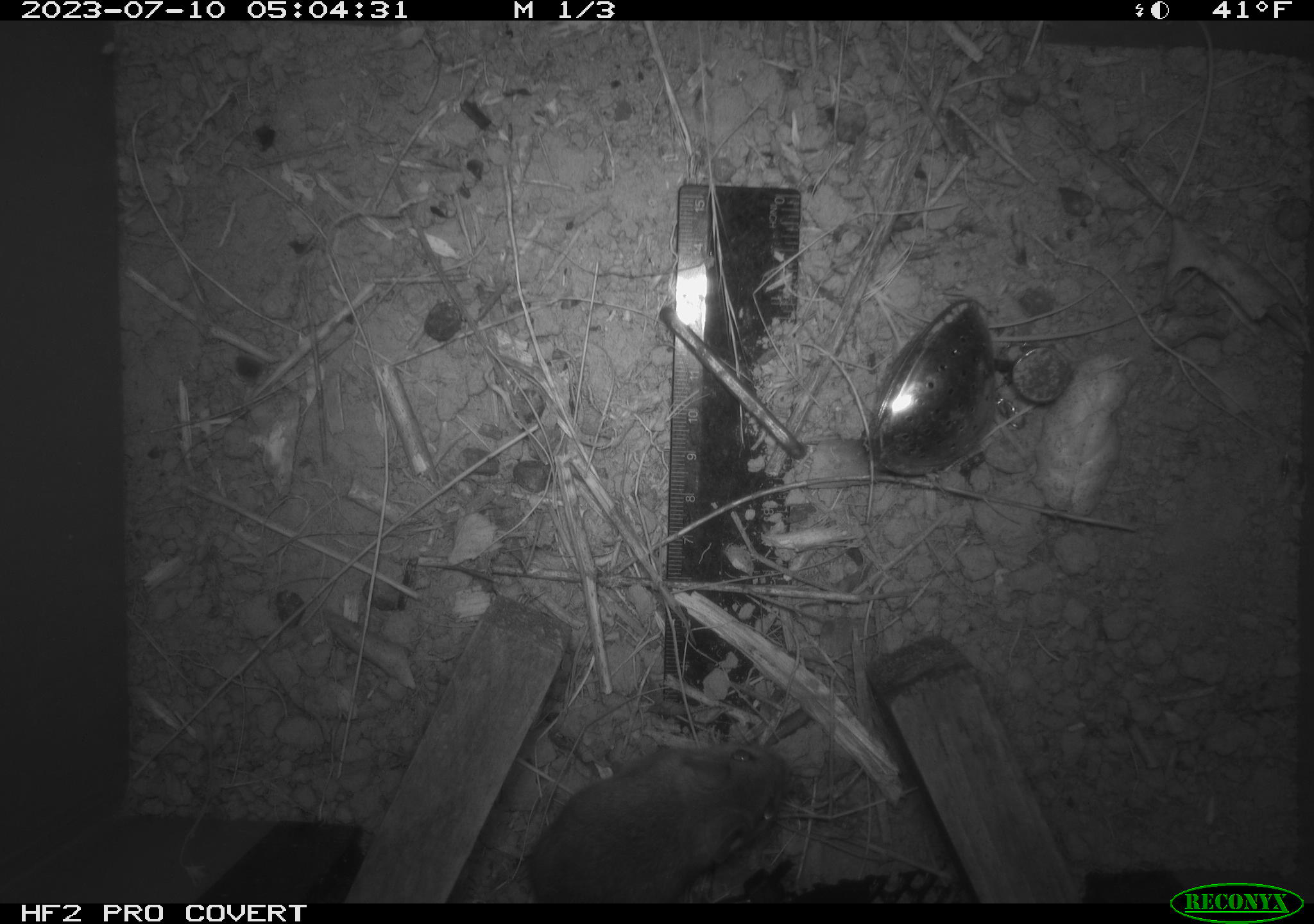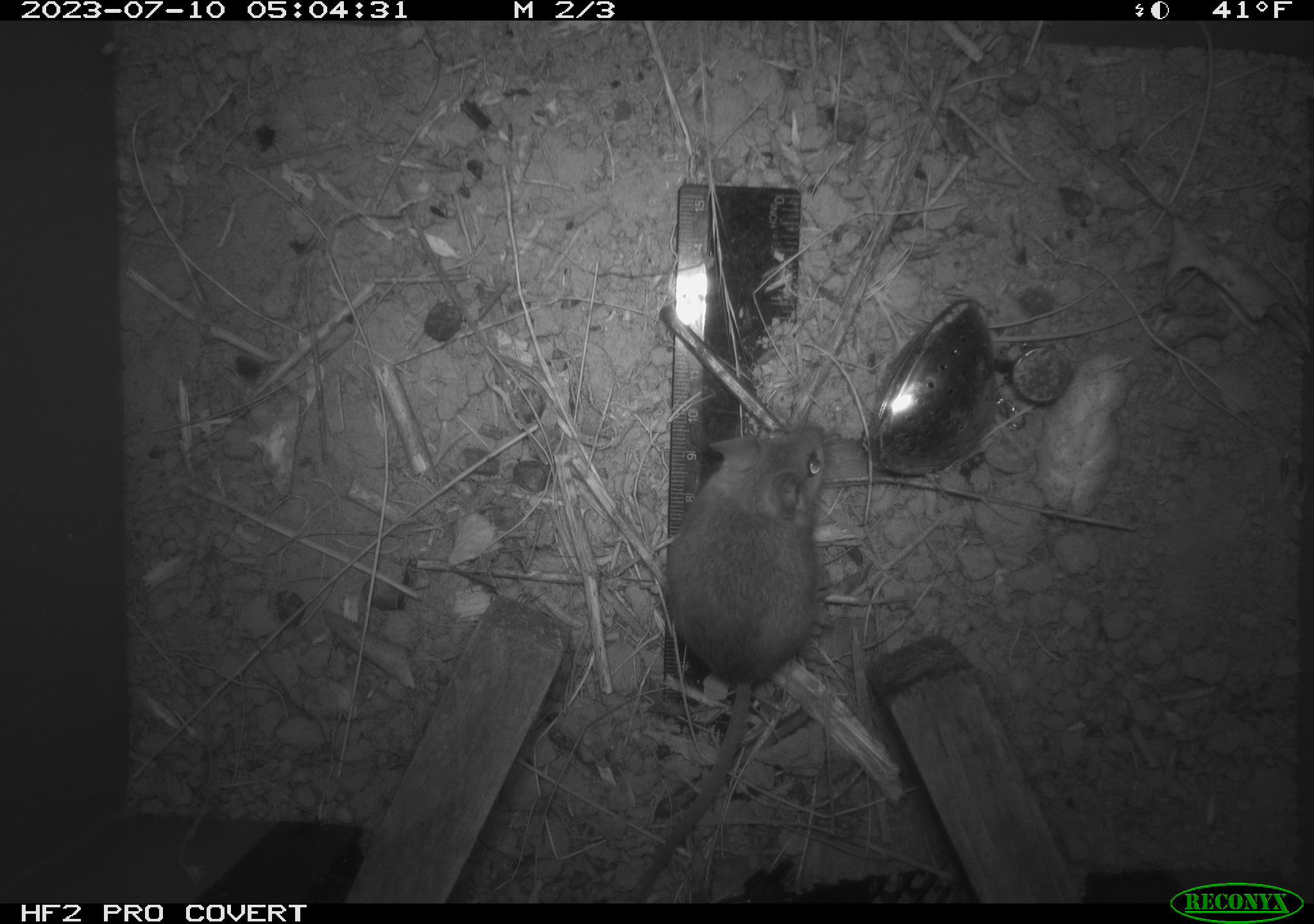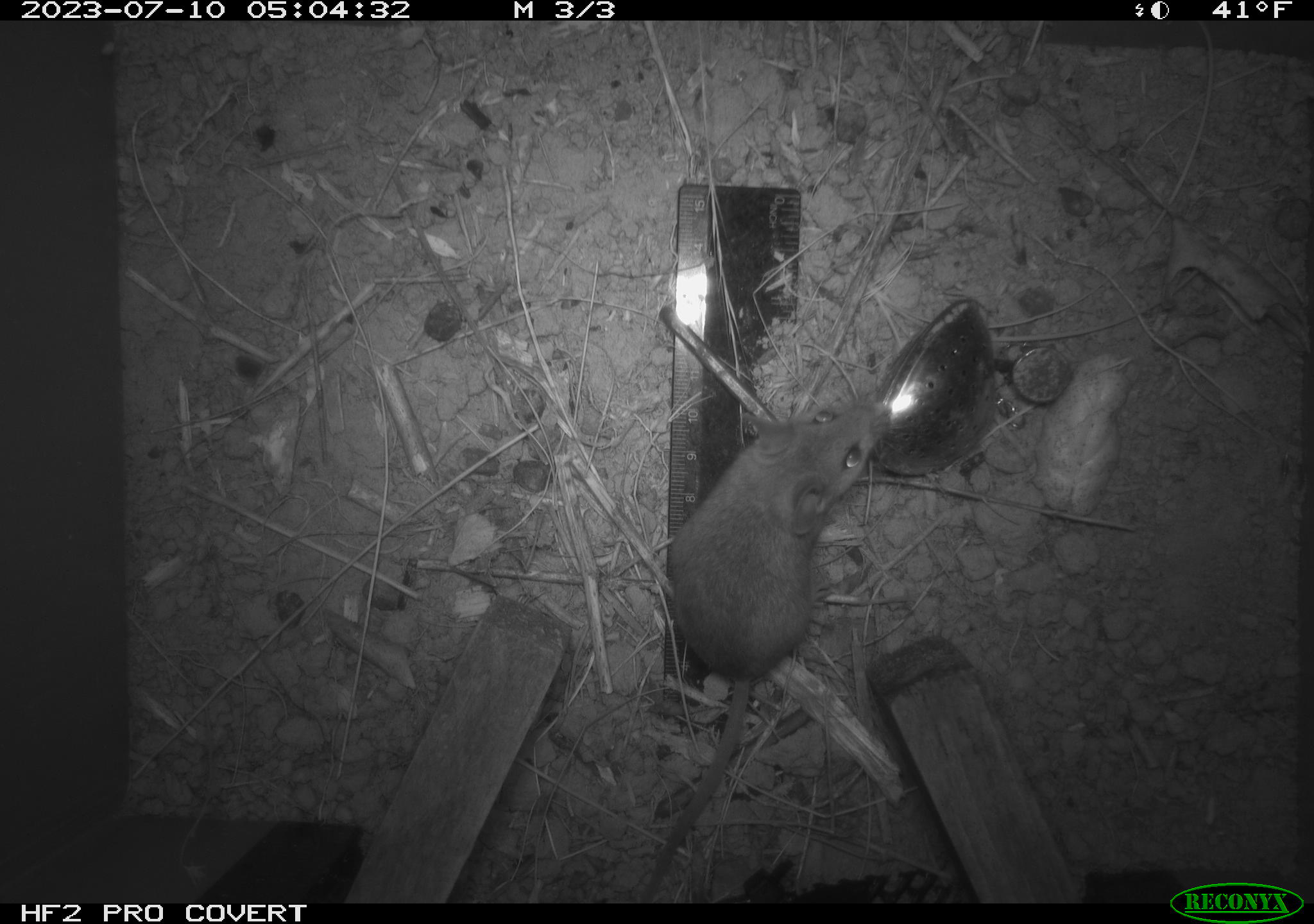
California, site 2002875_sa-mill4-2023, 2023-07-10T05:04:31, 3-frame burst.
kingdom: Animalia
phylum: Chordata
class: Mammalia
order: Rodentia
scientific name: Rodentia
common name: mouse species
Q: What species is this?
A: Mouse species (Rodentia).